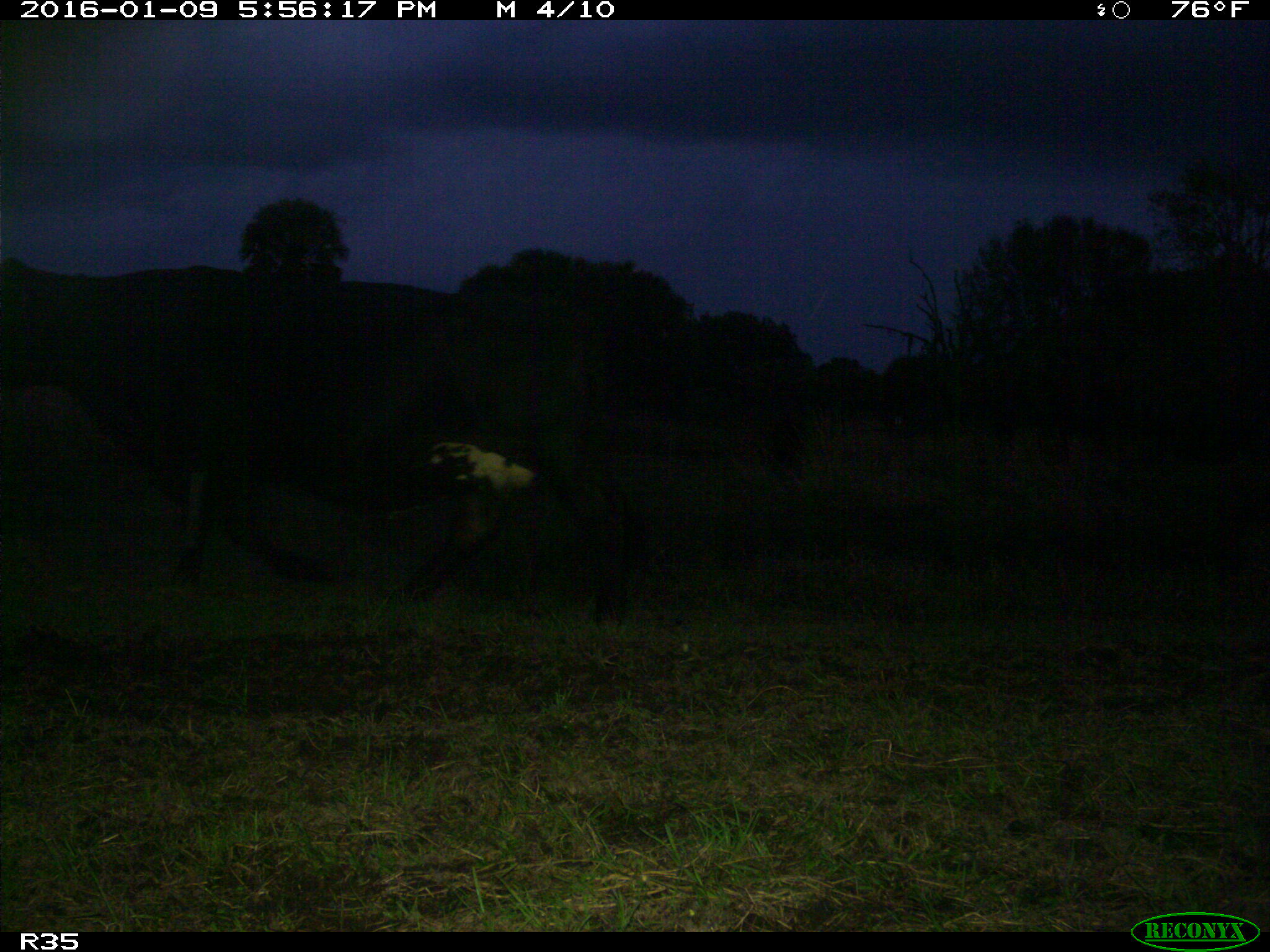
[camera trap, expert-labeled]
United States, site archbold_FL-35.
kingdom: Animalia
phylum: Chordata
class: Mammalia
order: Artiodactyla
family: Bovidae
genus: Bos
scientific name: Bos taurus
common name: domestic cow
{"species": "Bos taurus (domestic cow)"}